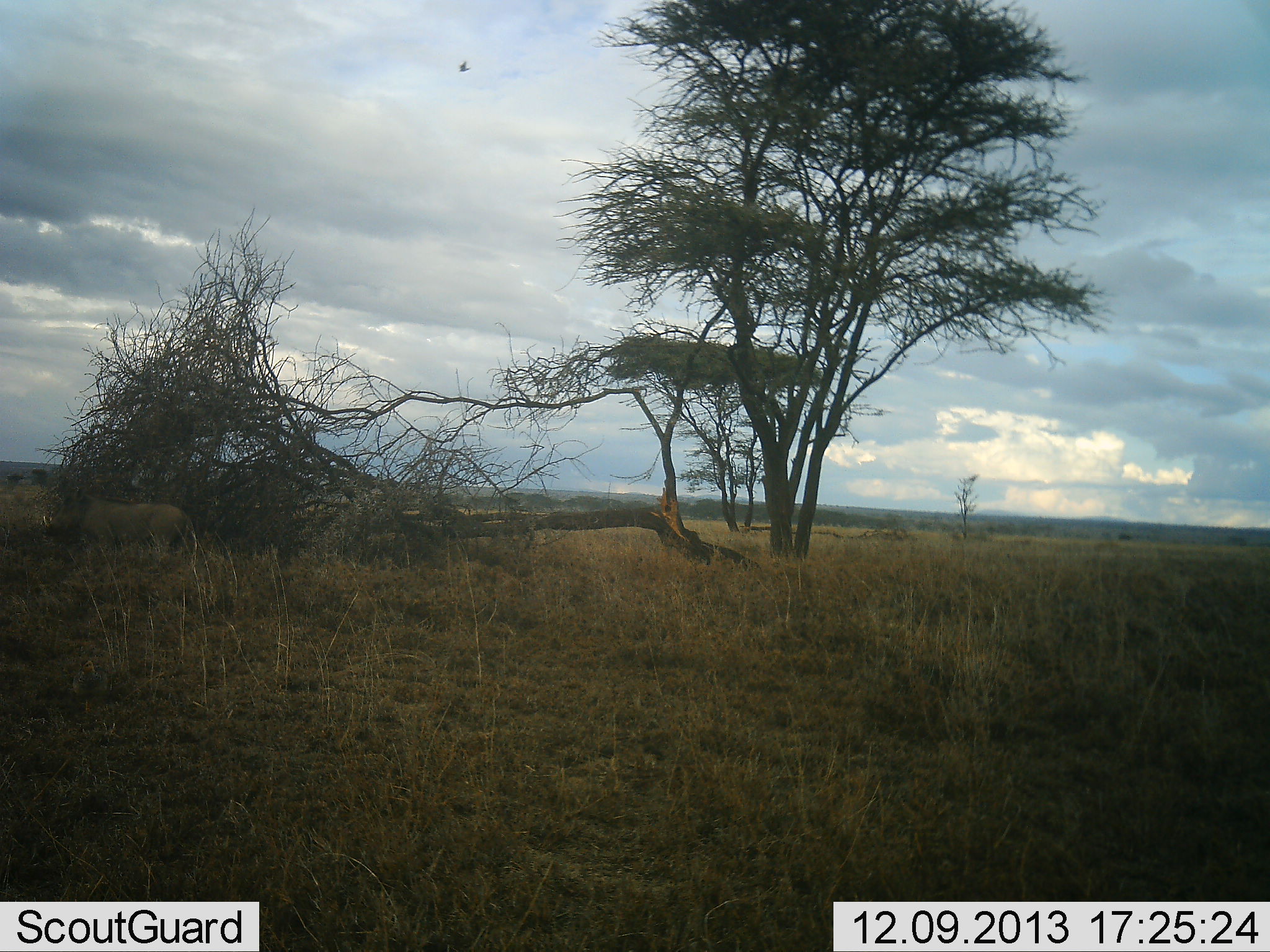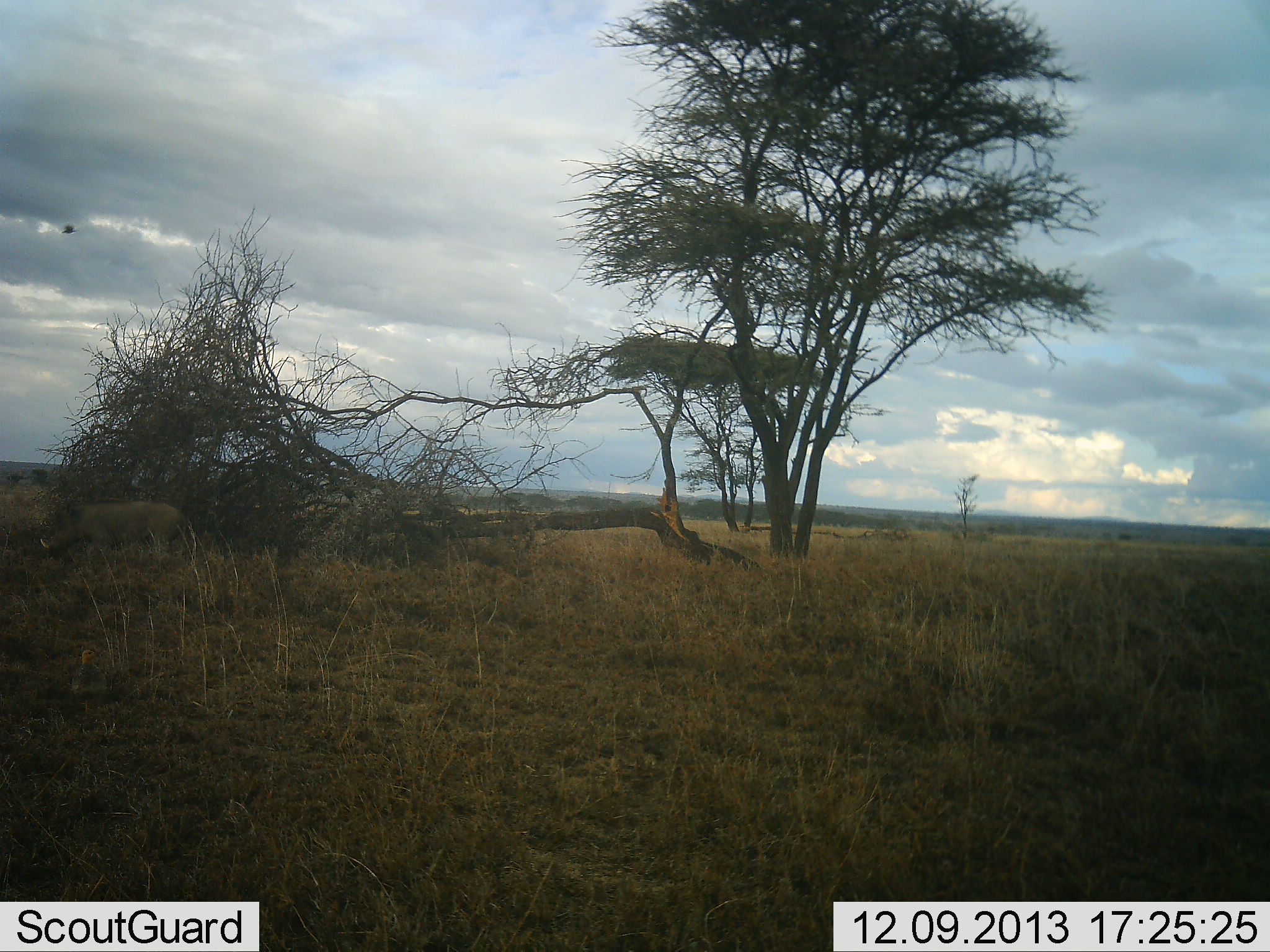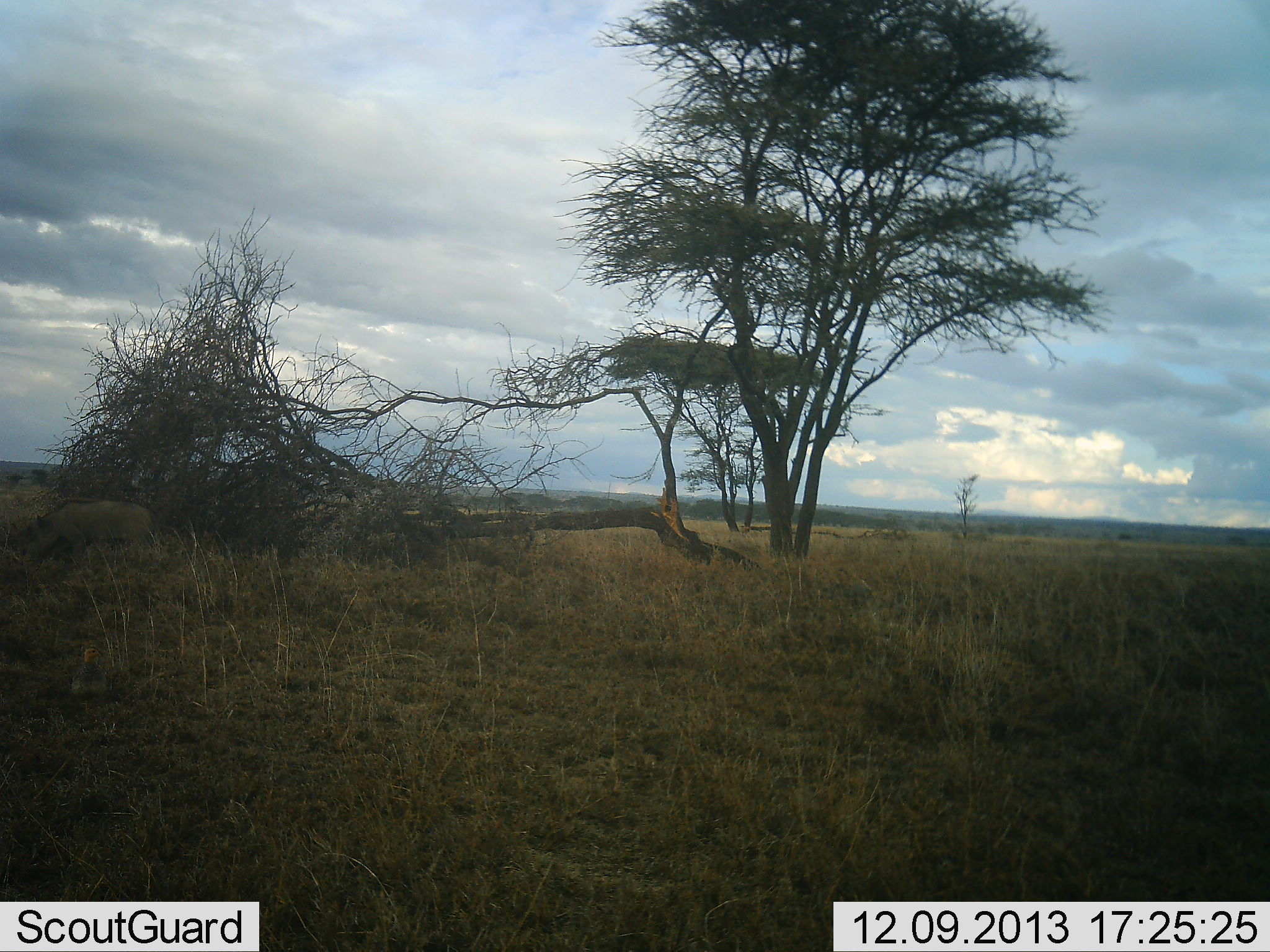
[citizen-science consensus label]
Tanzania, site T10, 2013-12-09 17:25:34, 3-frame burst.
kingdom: Animalia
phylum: Chordata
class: Mammalia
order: Artiodactyla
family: Suidae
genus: Phacochoerus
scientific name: Phacochoerus africanus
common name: warthog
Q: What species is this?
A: Warthog (Phacochoerus africanus).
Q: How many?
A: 1.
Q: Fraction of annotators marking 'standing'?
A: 46%.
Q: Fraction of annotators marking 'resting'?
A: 0%.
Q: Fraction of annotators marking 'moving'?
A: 38%.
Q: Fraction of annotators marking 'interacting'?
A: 0%.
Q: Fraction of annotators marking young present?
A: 8%.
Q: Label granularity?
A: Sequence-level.